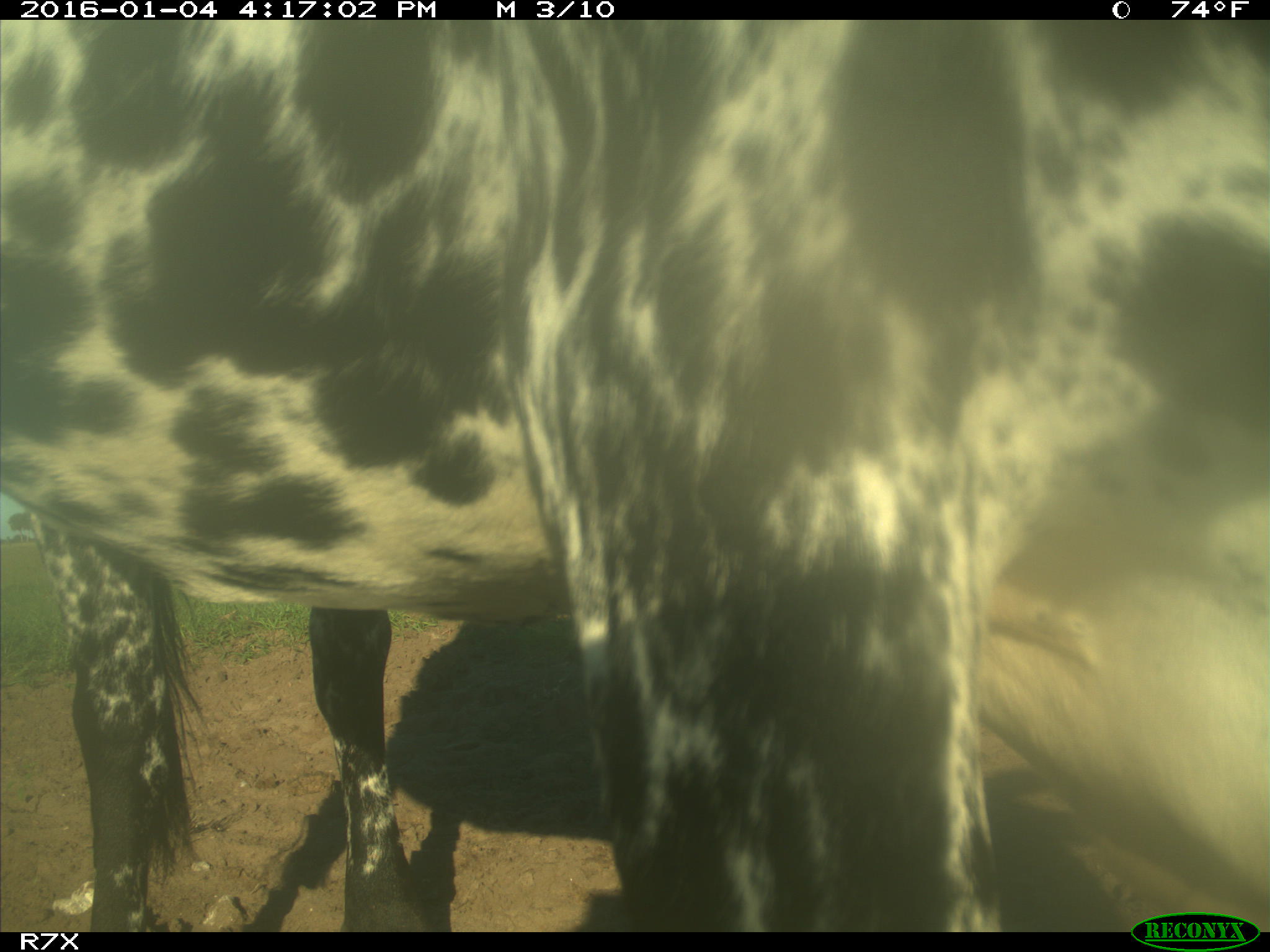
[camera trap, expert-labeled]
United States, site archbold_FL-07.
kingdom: Animalia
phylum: Chordata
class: Mammalia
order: Artiodactyla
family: Bovidae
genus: Bos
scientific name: Bos taurus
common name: domestic cow